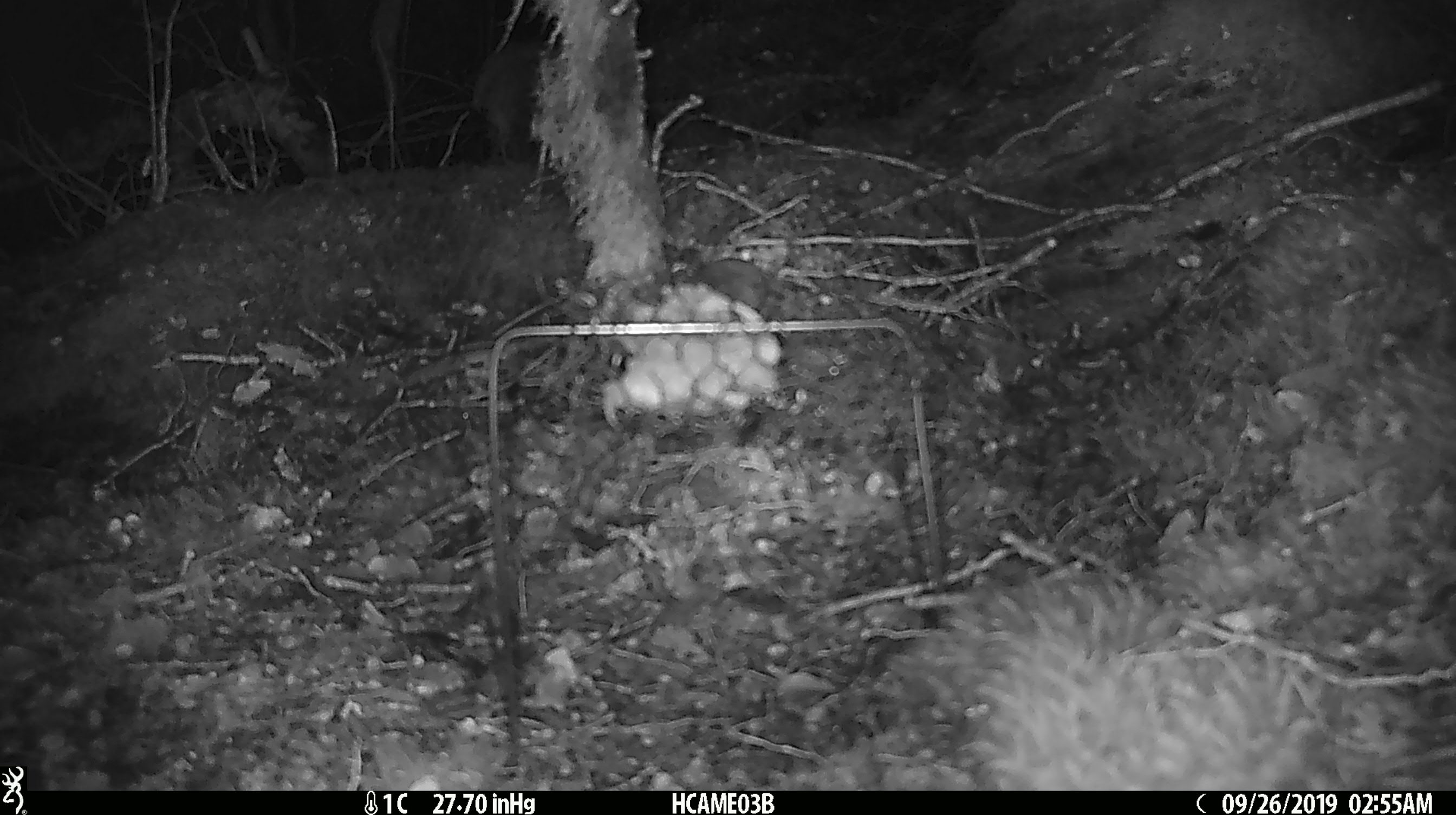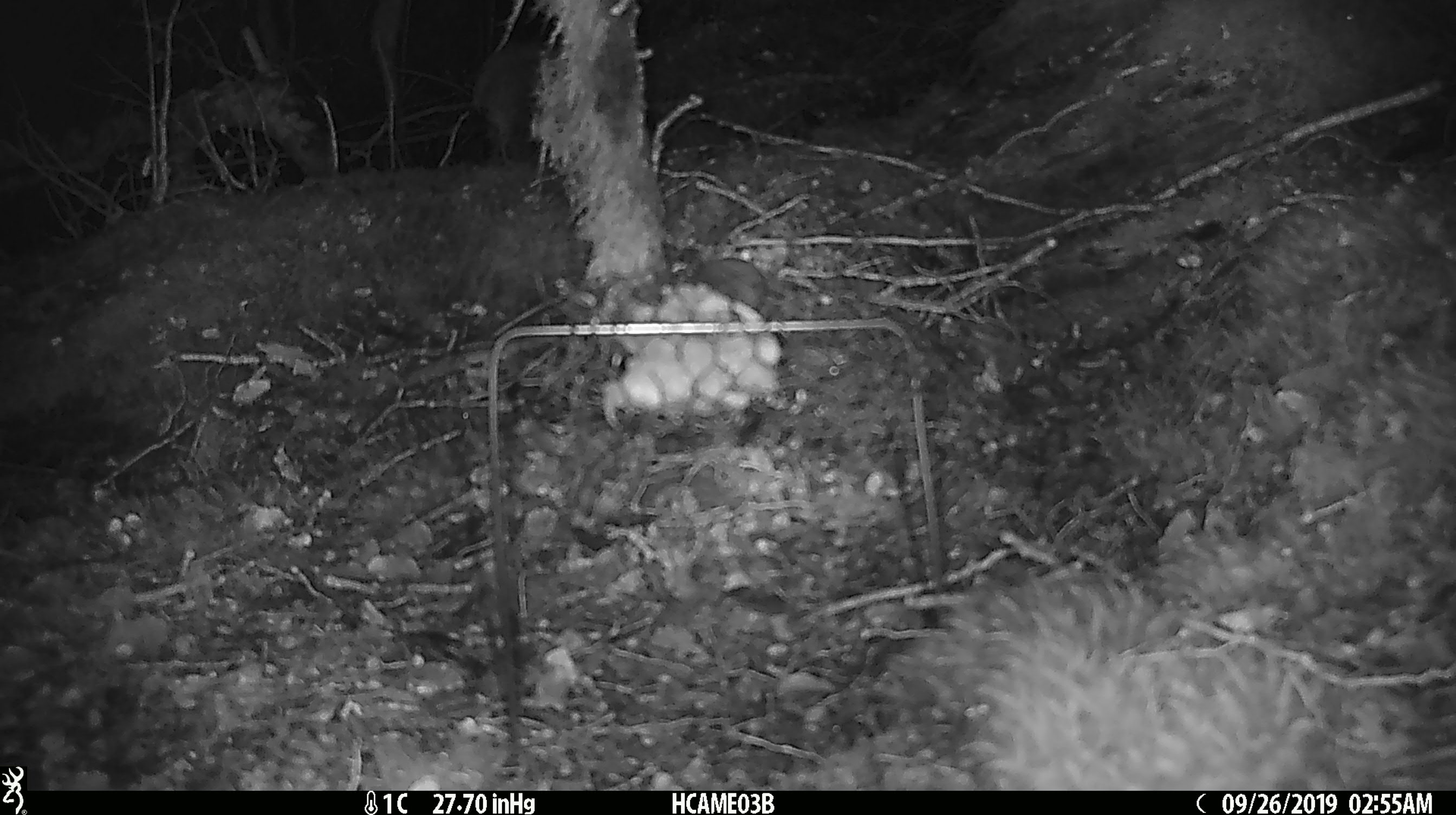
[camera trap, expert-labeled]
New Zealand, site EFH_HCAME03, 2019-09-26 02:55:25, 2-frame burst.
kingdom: Animalia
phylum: Chordata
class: Mammalia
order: Rodentia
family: Muridae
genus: Mus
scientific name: Mus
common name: mouse